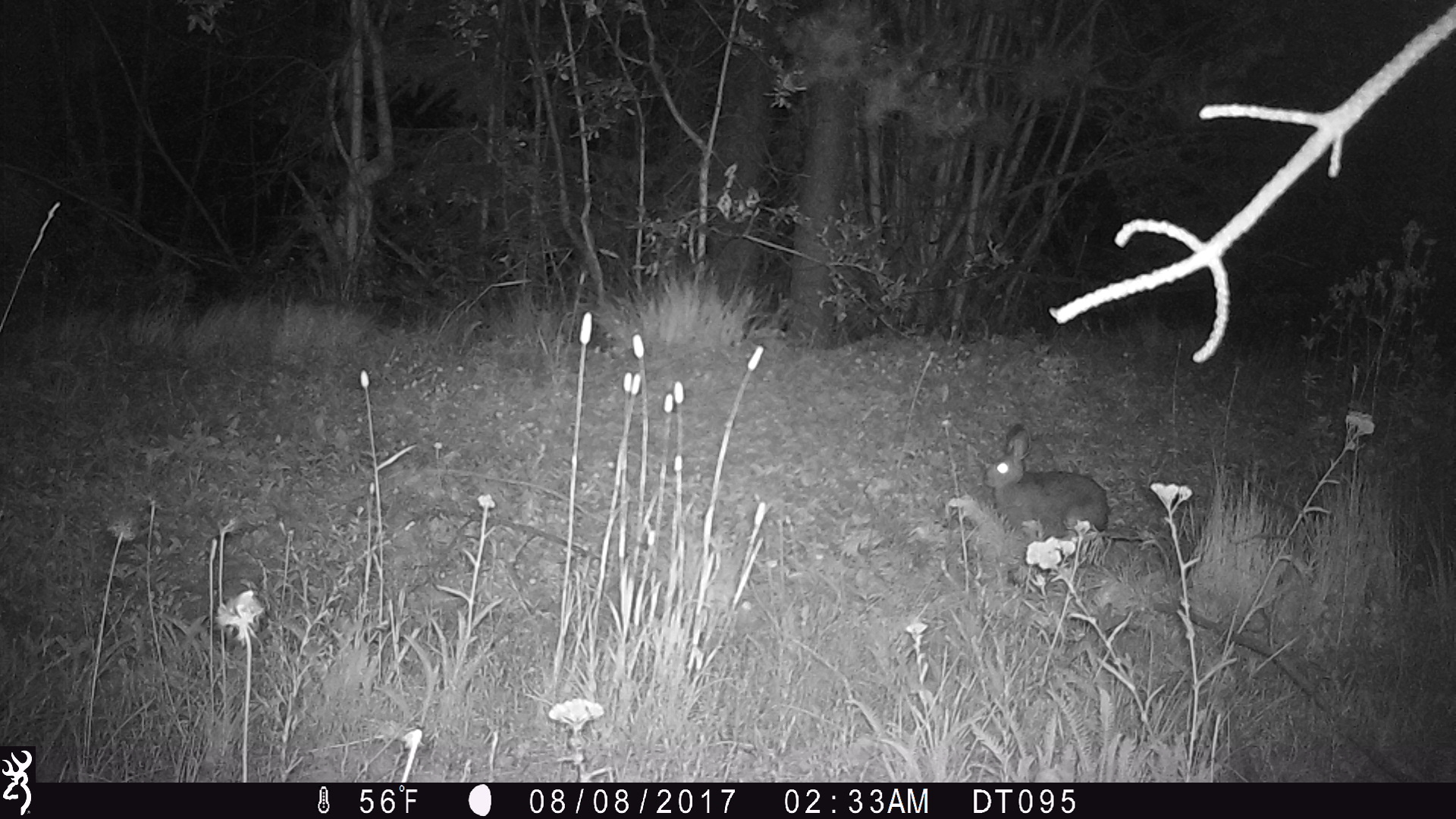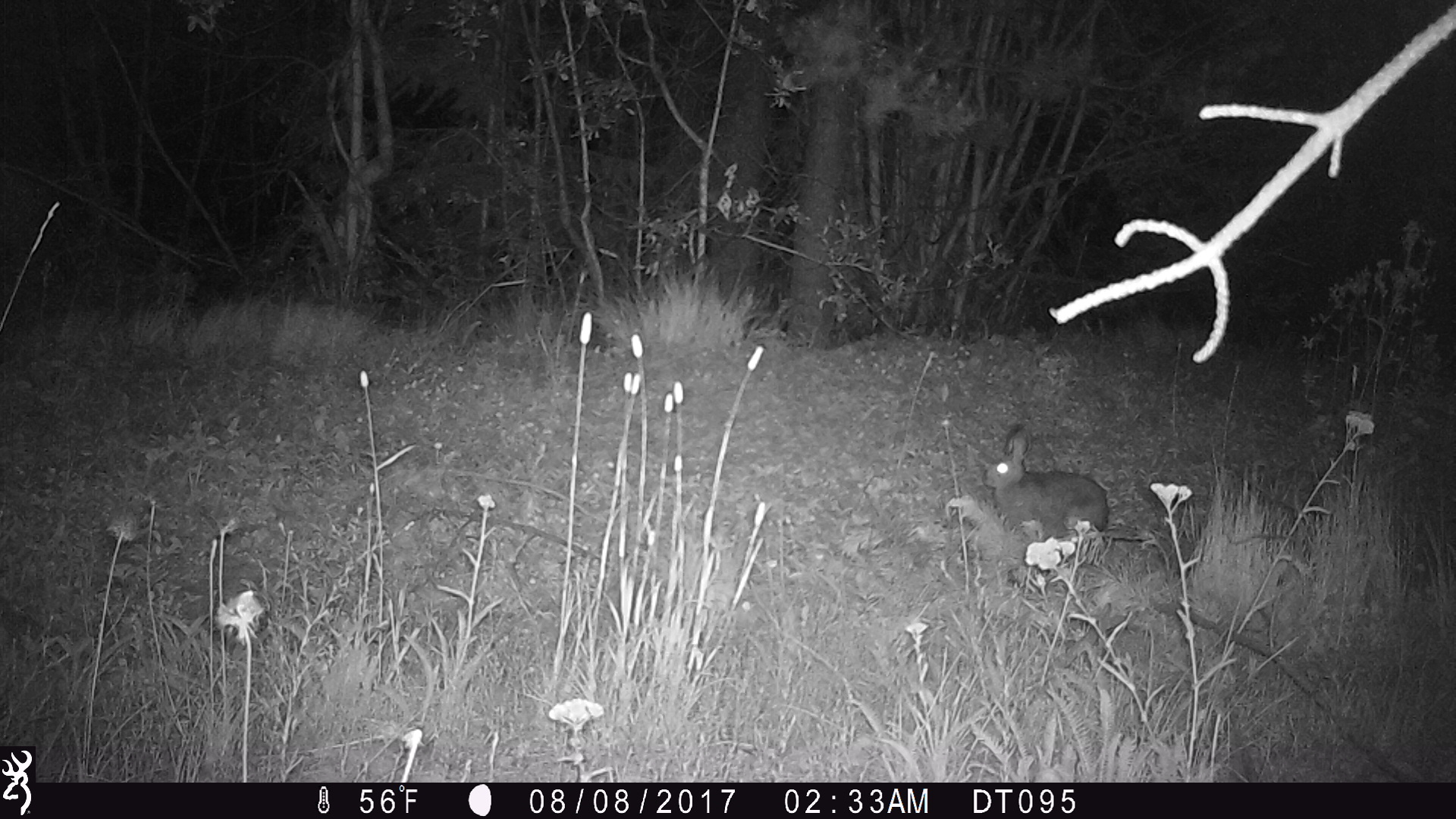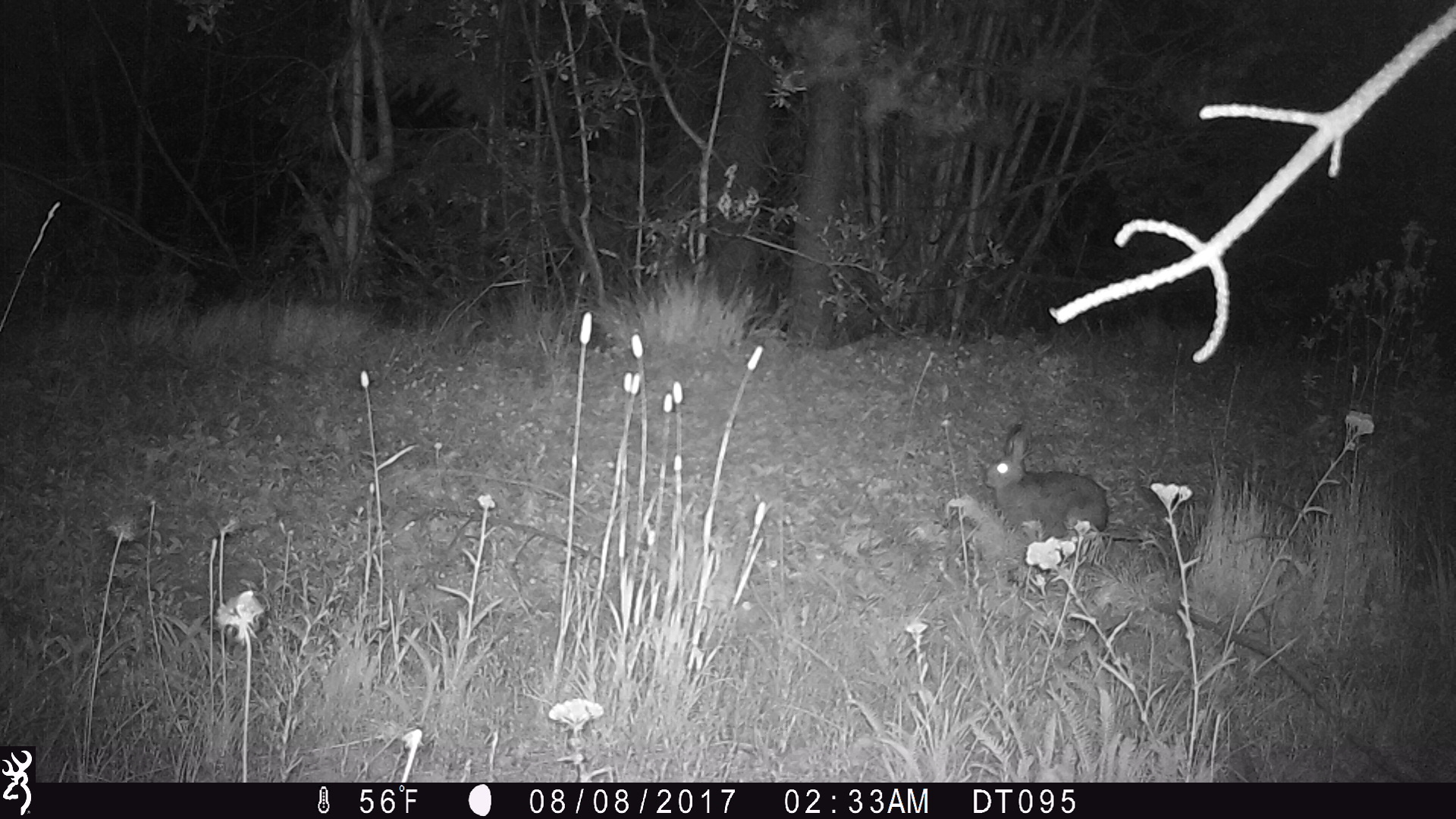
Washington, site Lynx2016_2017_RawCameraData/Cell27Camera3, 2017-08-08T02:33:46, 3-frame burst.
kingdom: Animalia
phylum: Chordata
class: Mammalia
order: Lagomorpha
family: Leporidae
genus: Lepus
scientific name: Lepus americanus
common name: snowshoe hare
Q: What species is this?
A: Lepus americanus (snowshoe hare).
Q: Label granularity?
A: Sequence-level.